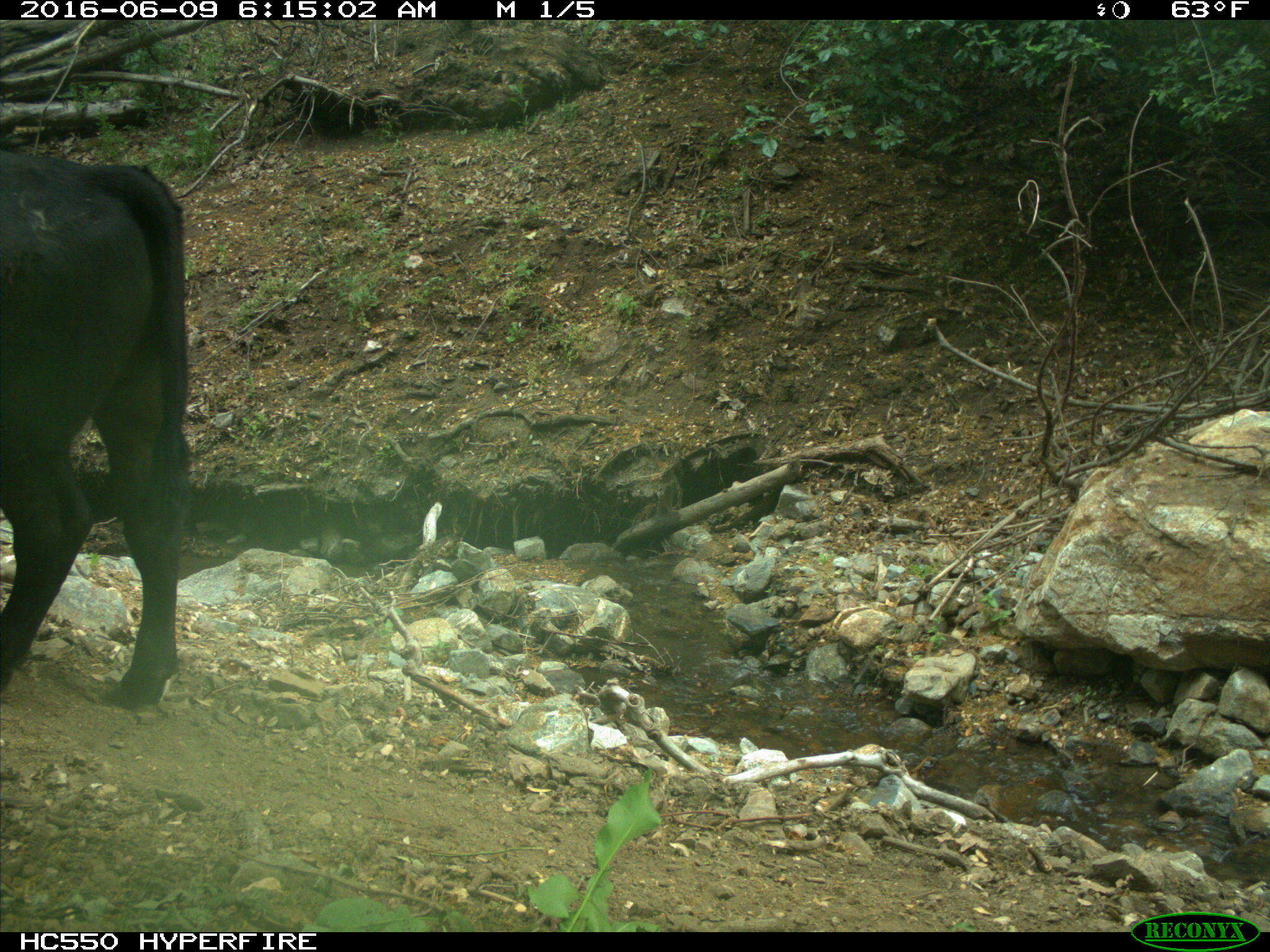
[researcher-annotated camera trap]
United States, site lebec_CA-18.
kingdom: Animalia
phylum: Chordata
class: Mammalia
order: Artiodactyla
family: Bovidae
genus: Bos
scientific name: Bos taurus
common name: domestic cow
Bos taurus (domestic cow).